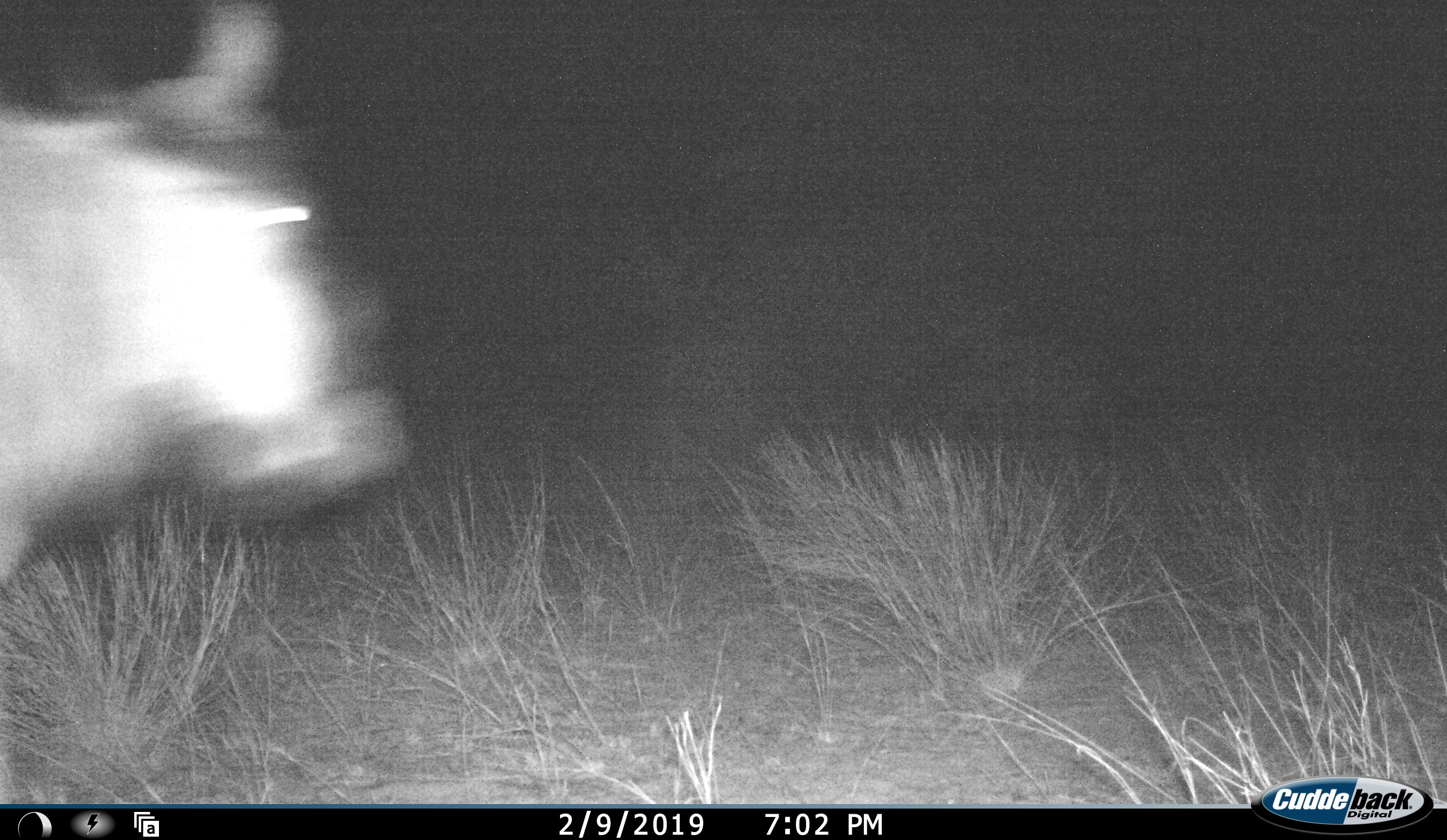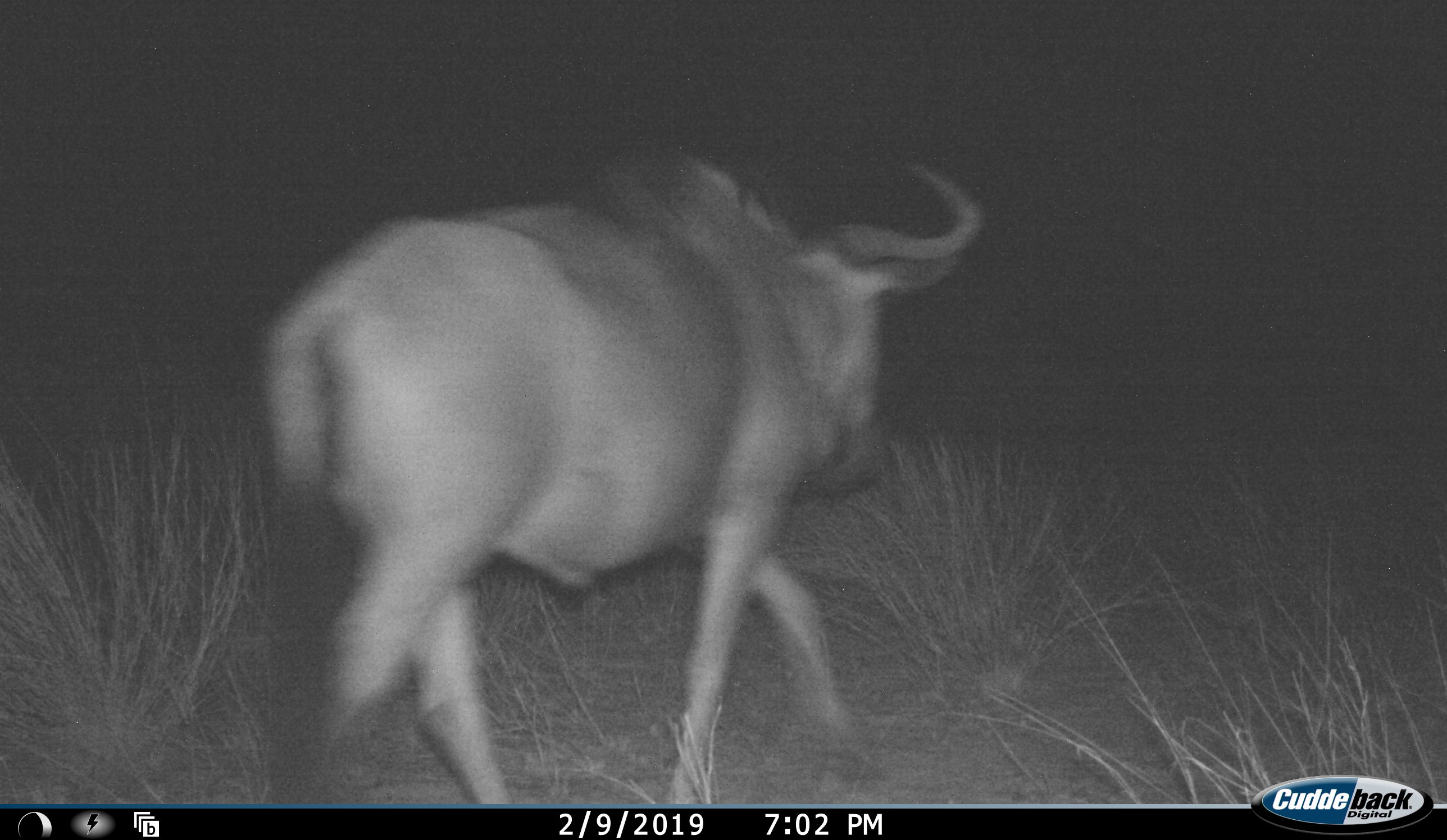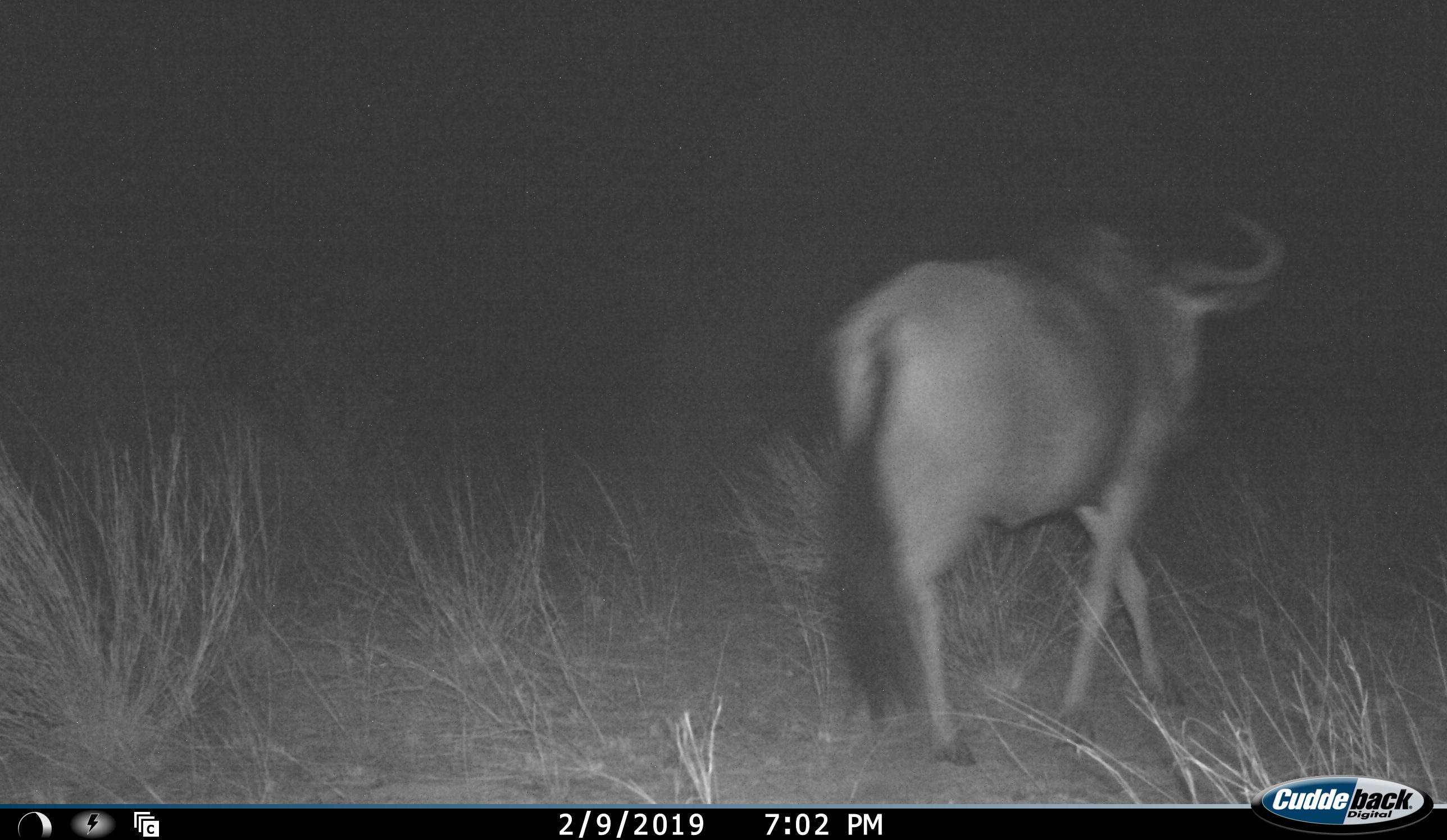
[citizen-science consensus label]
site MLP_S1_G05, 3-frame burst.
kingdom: Animalia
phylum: Chordata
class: Mammalia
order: Artiodactyla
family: Bovidae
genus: Connochaetes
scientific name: Connochaetes taurinus taurinus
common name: blue wildebeest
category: wildebeestblue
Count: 1.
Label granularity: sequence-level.